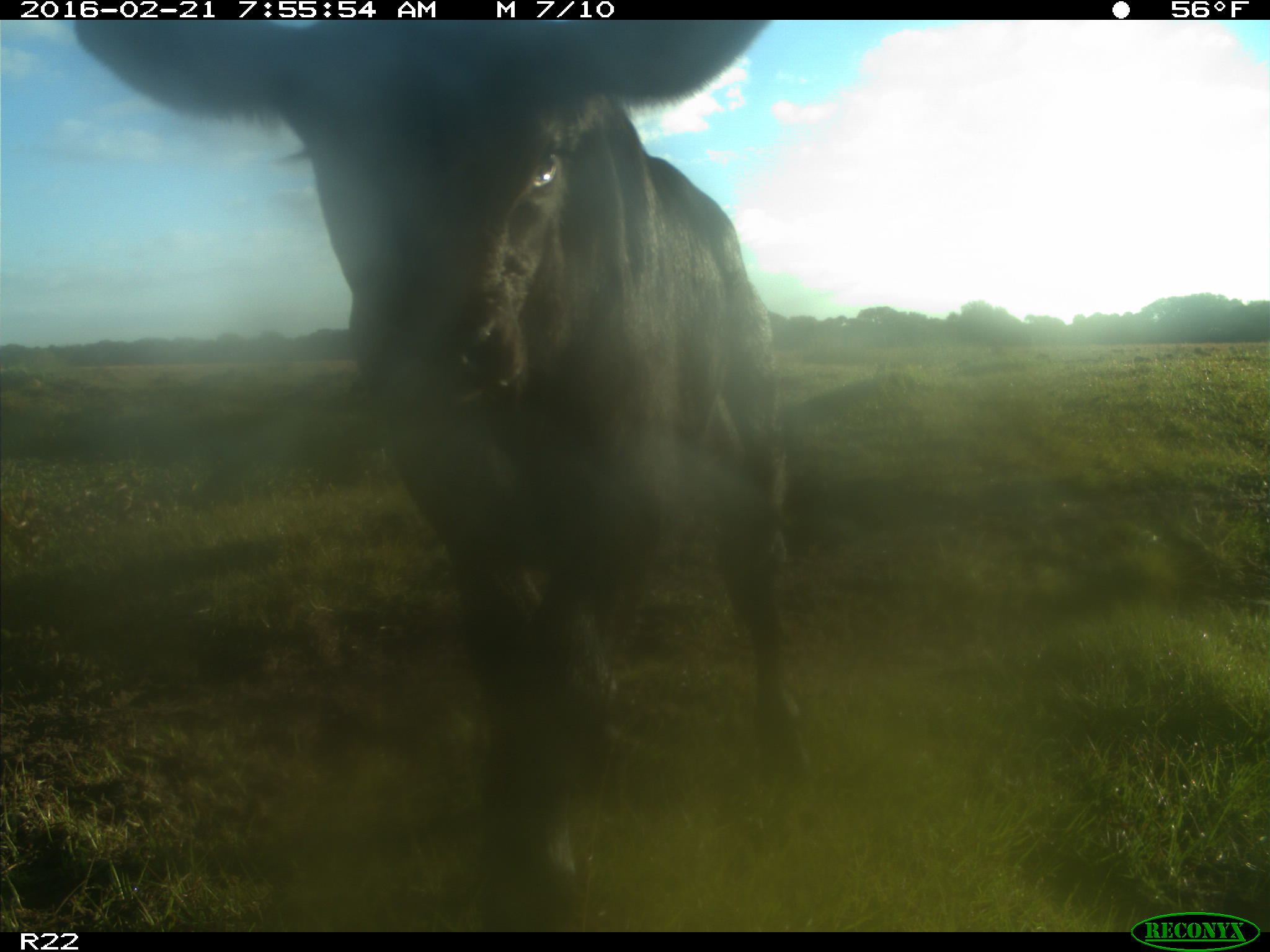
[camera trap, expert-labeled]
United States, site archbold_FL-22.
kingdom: Animalia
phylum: Chordata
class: Mammalia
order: Artiodactyla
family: Bovidae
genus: Bos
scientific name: Bos taurus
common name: domestic cow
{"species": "Bos taurus (domestic cow)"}